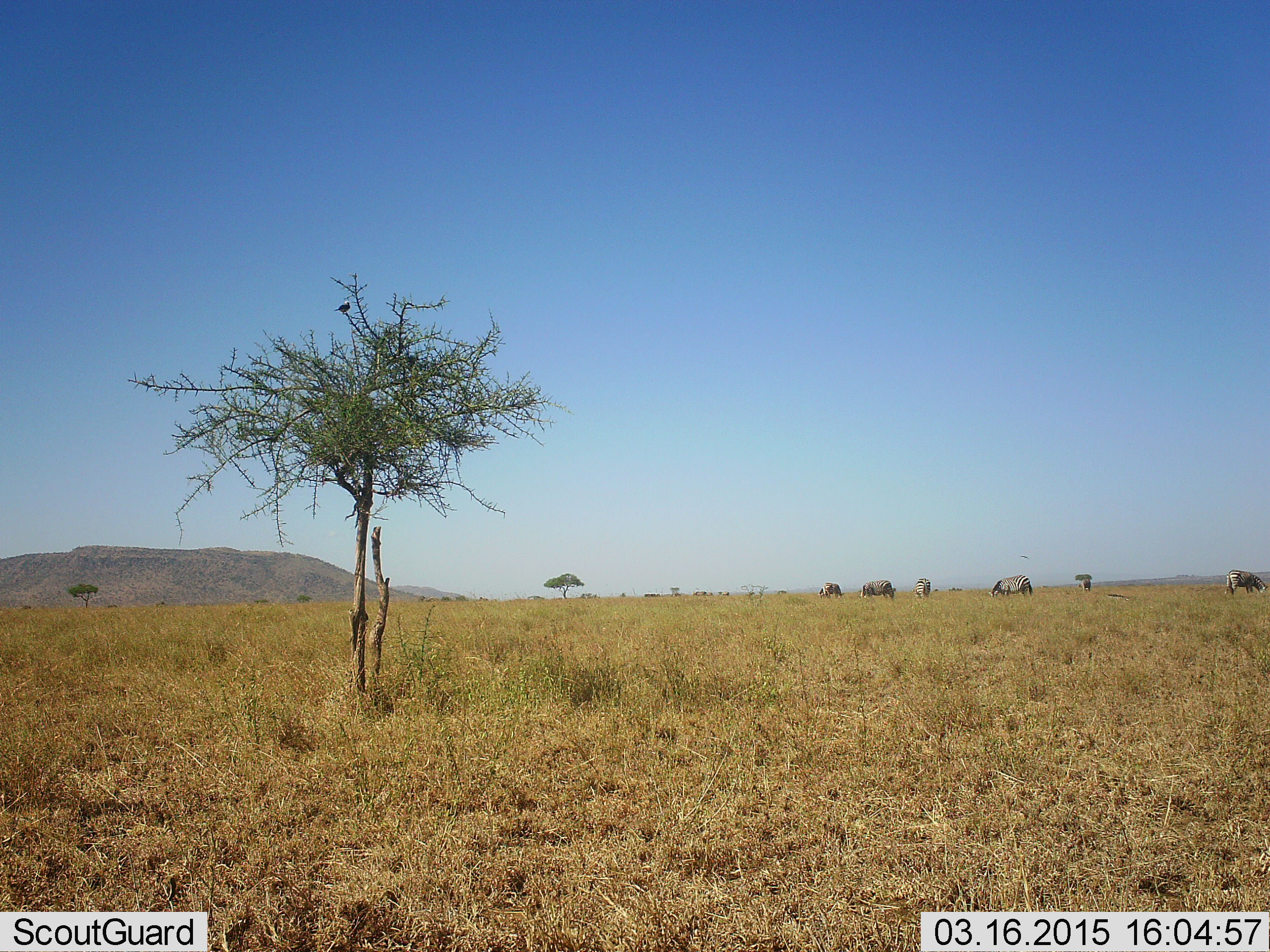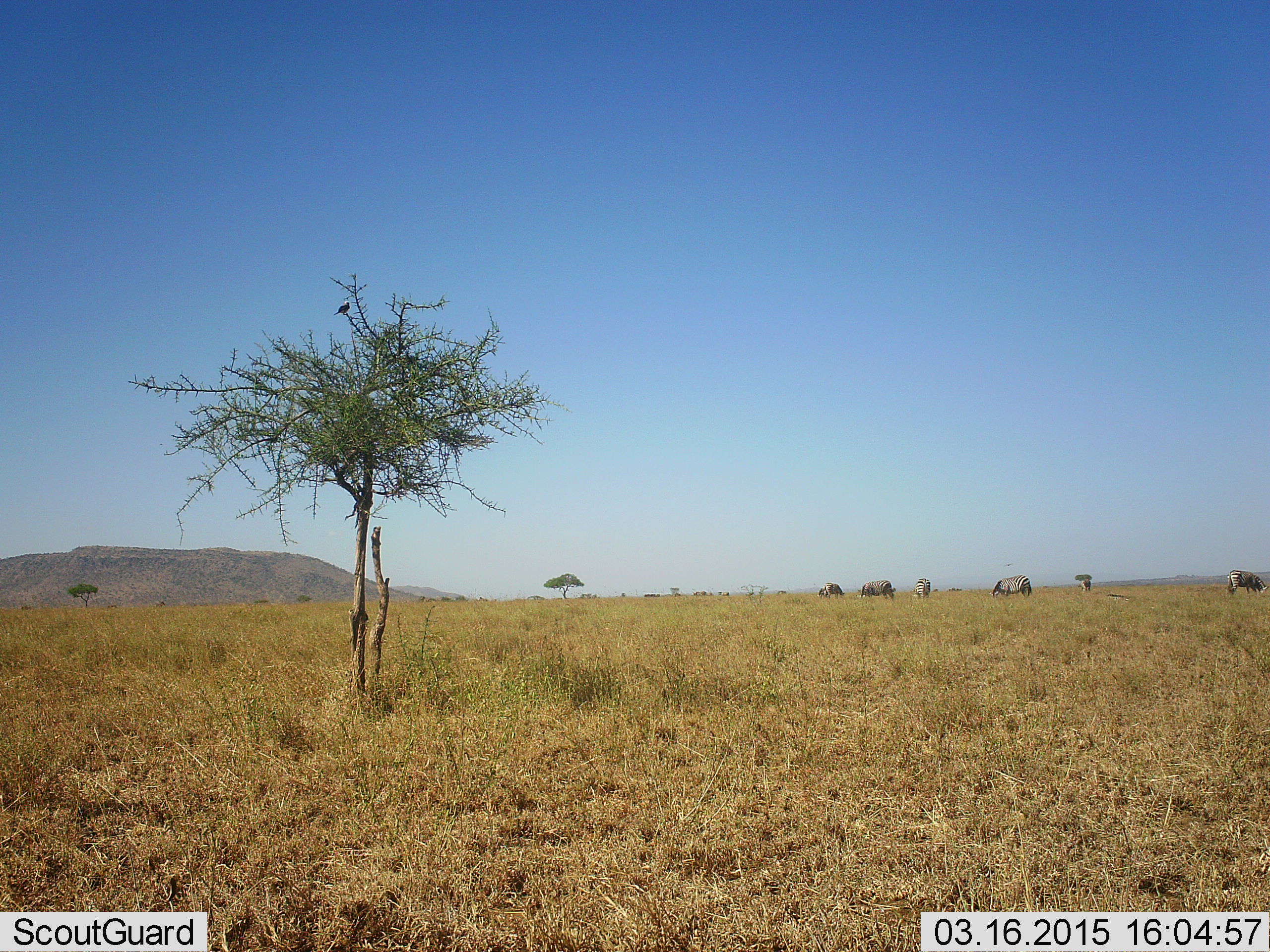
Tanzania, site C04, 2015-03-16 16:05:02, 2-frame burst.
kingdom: Animalia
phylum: Chordata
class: Aves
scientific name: Aves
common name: bird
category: otherbird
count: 1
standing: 20%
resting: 80%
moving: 10%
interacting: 0%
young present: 0%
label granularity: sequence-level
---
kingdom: Animalia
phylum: Chordata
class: Mammalia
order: Perissodactyla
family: Equidae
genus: Equus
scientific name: Equus quagga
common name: plains zebra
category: zebra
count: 6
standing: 25%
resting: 0%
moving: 0%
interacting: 0%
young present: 0%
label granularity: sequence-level